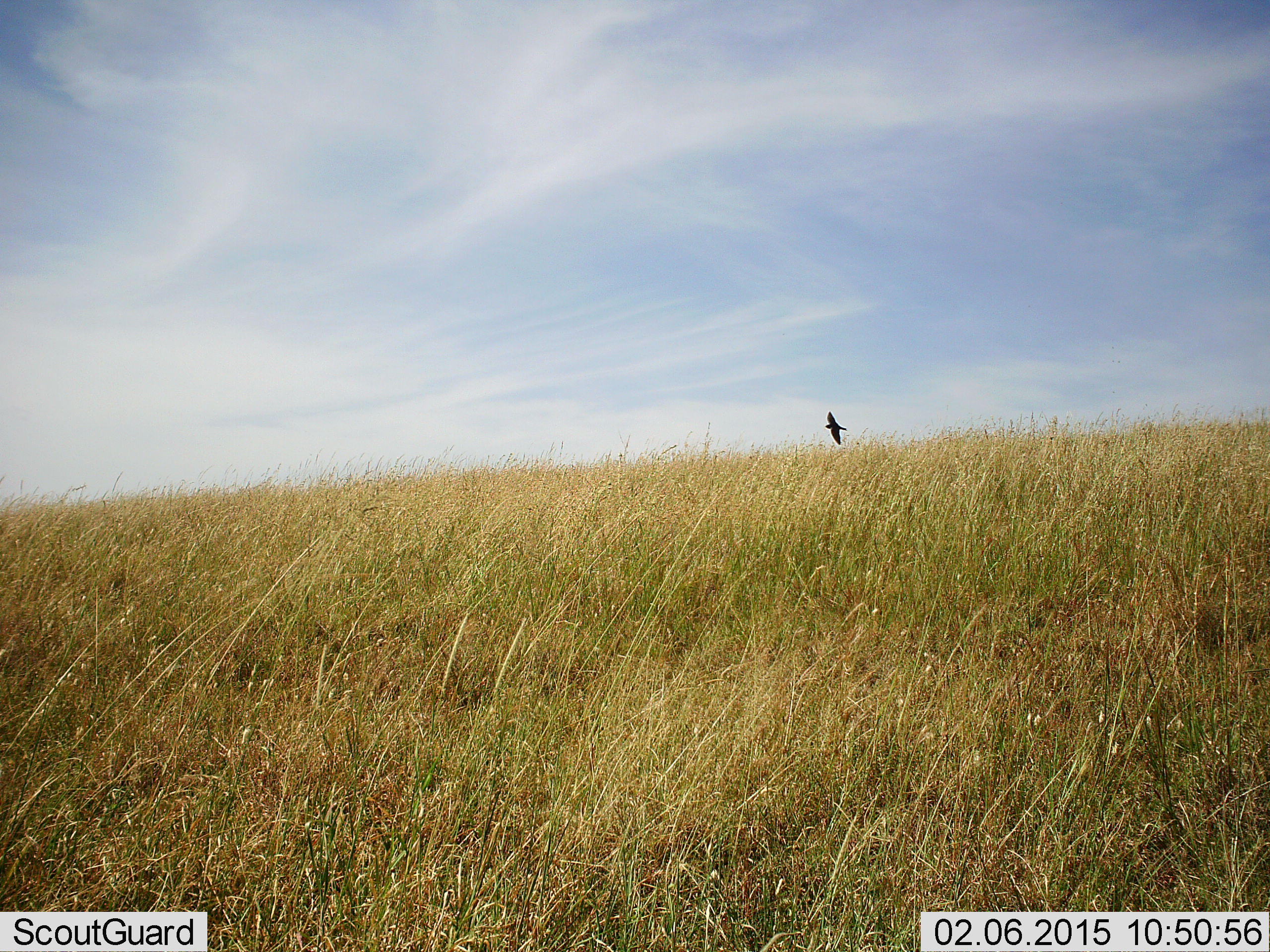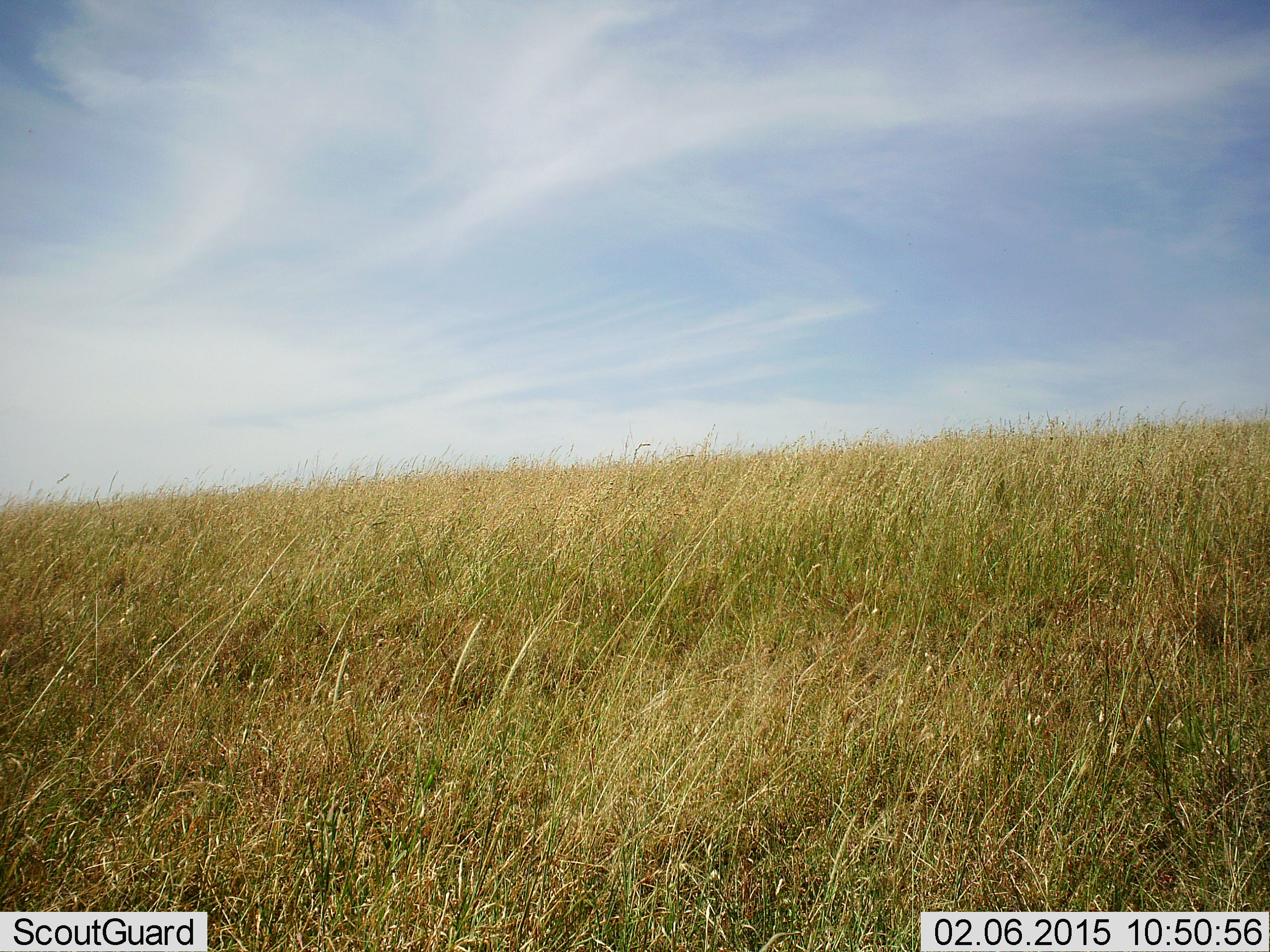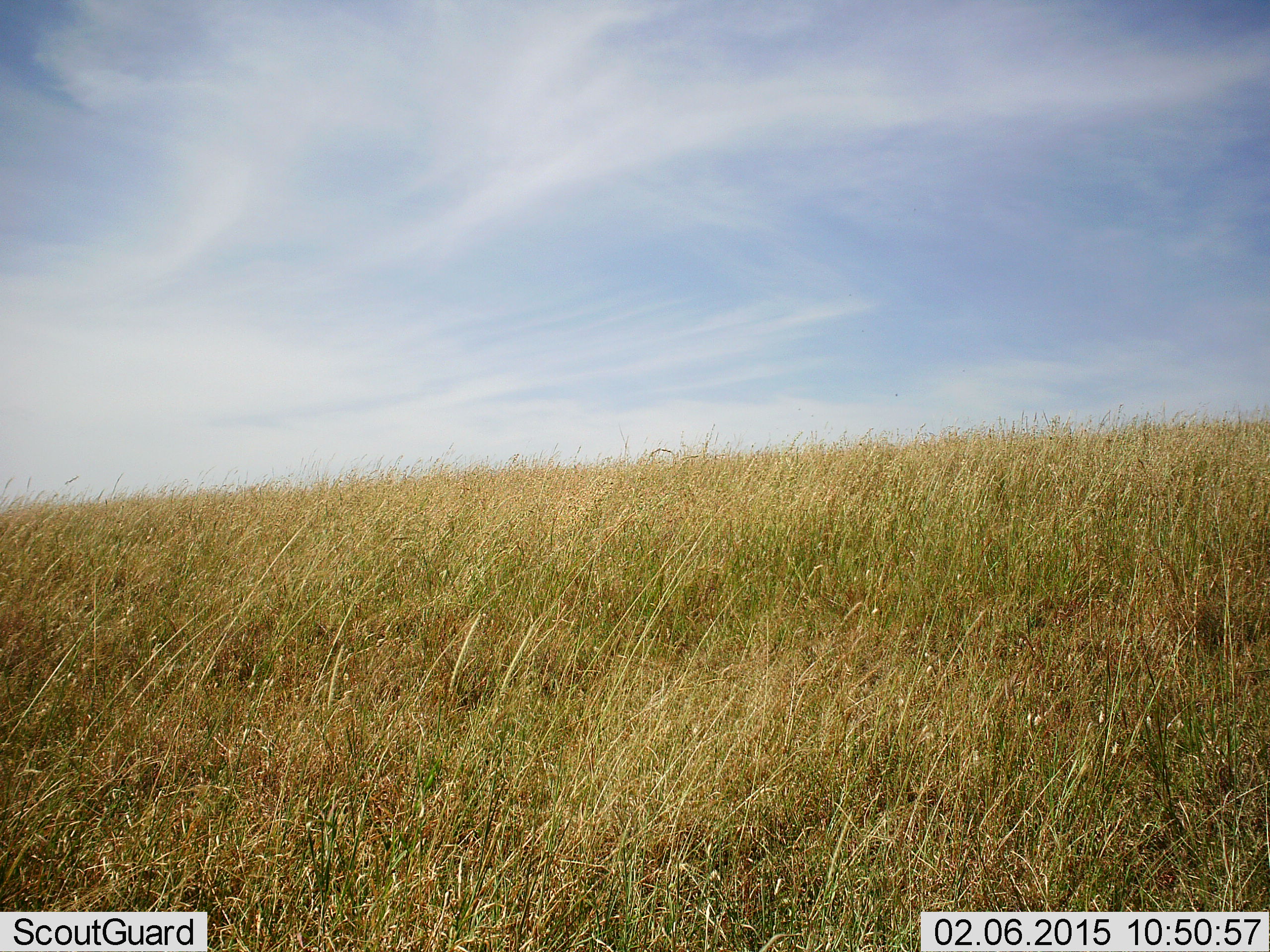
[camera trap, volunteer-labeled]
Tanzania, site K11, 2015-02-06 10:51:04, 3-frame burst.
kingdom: Animalia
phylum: Chordata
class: Aves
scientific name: Aves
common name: bird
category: otherbird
Otherbird (bird) (Aves), count 1. Behavior (volunteer vote fractions): standing 0%, resting 0%, moving 100%, interacting 0%. Young present (vote fraction): 0%. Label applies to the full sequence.